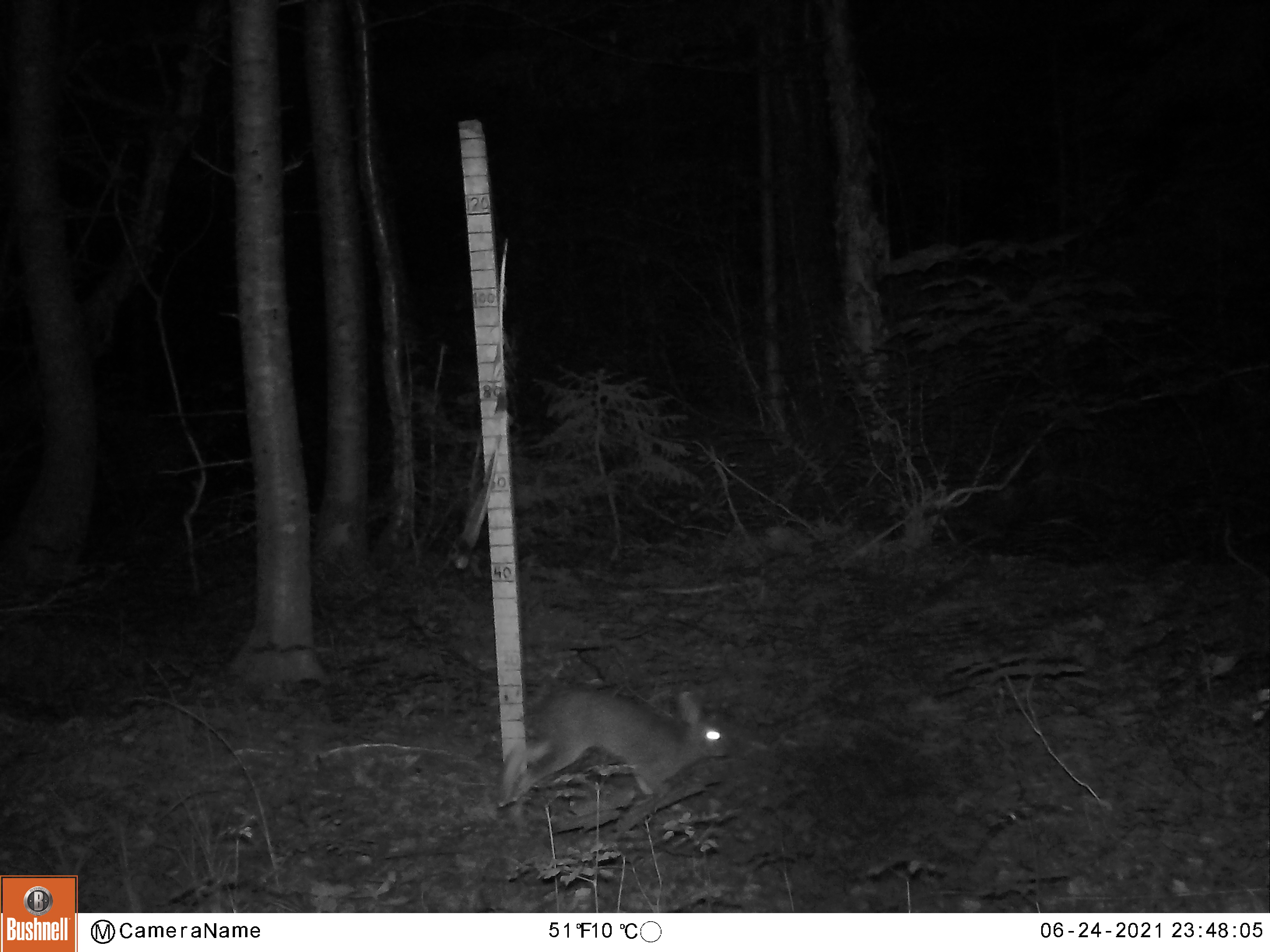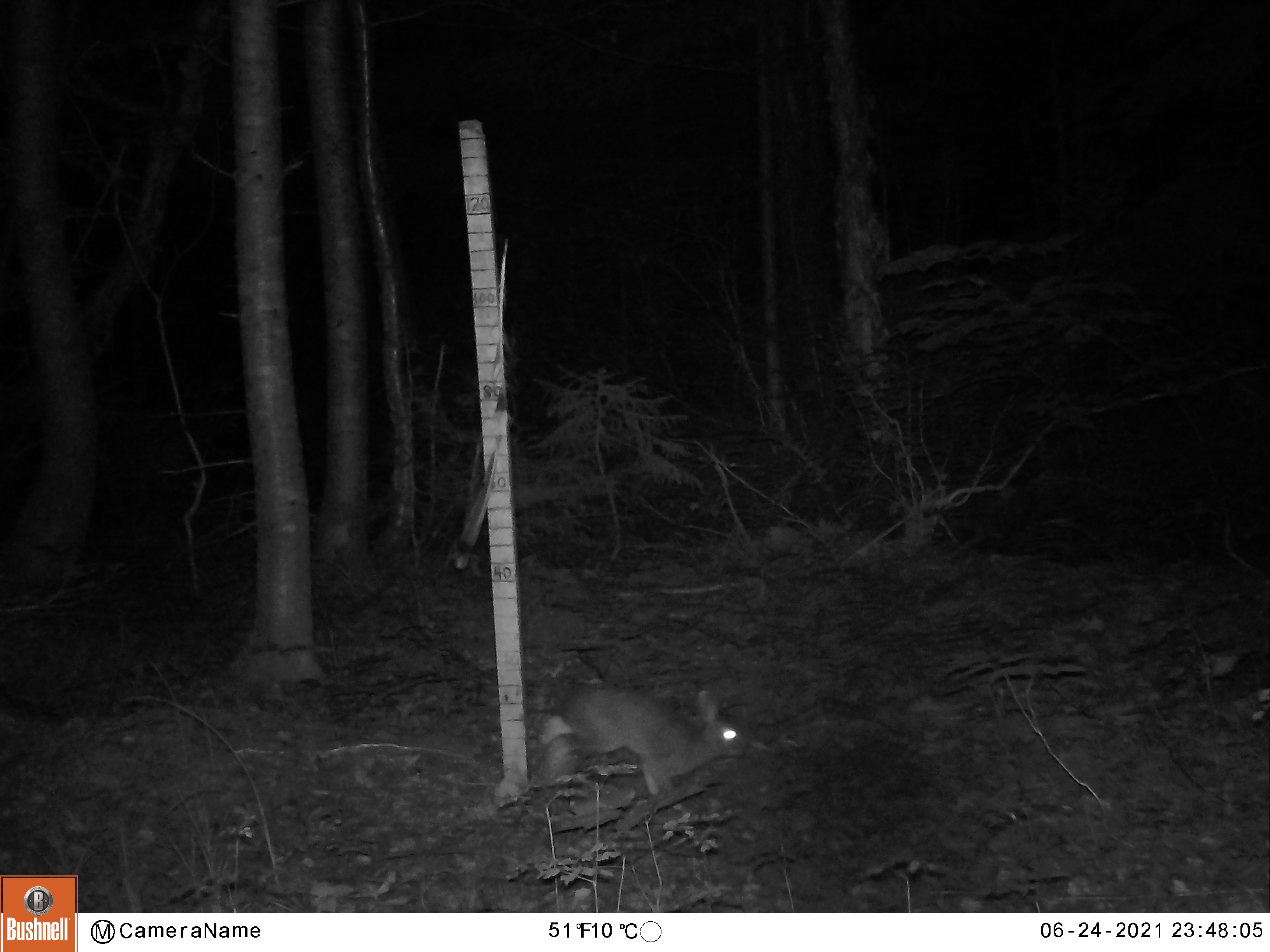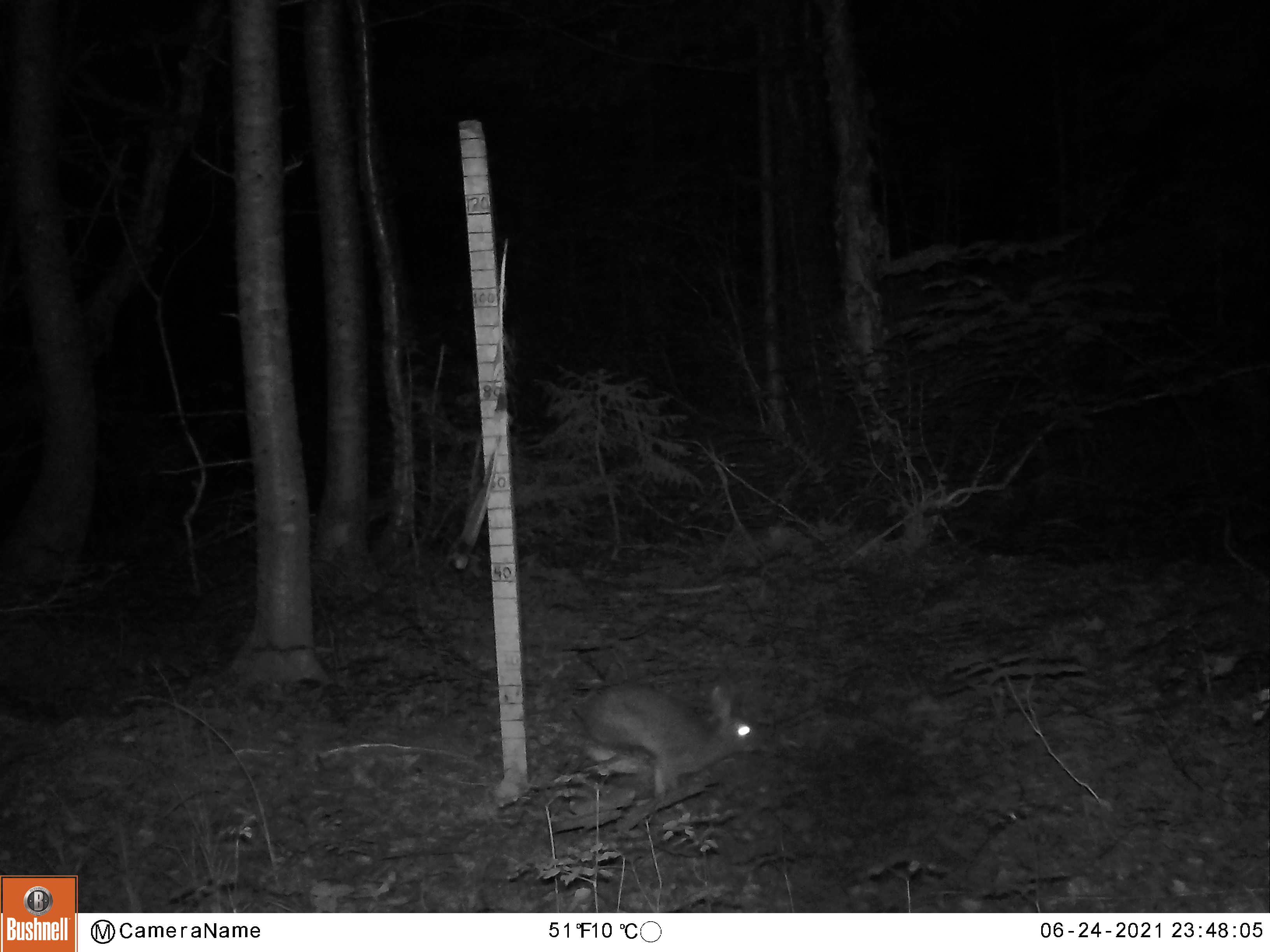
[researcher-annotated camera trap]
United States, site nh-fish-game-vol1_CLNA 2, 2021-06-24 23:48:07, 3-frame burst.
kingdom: Animalia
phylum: Chordata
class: Mammalia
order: Lagomorpha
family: Leporidae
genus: Lepus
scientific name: Lepus americanus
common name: snowshoe hare